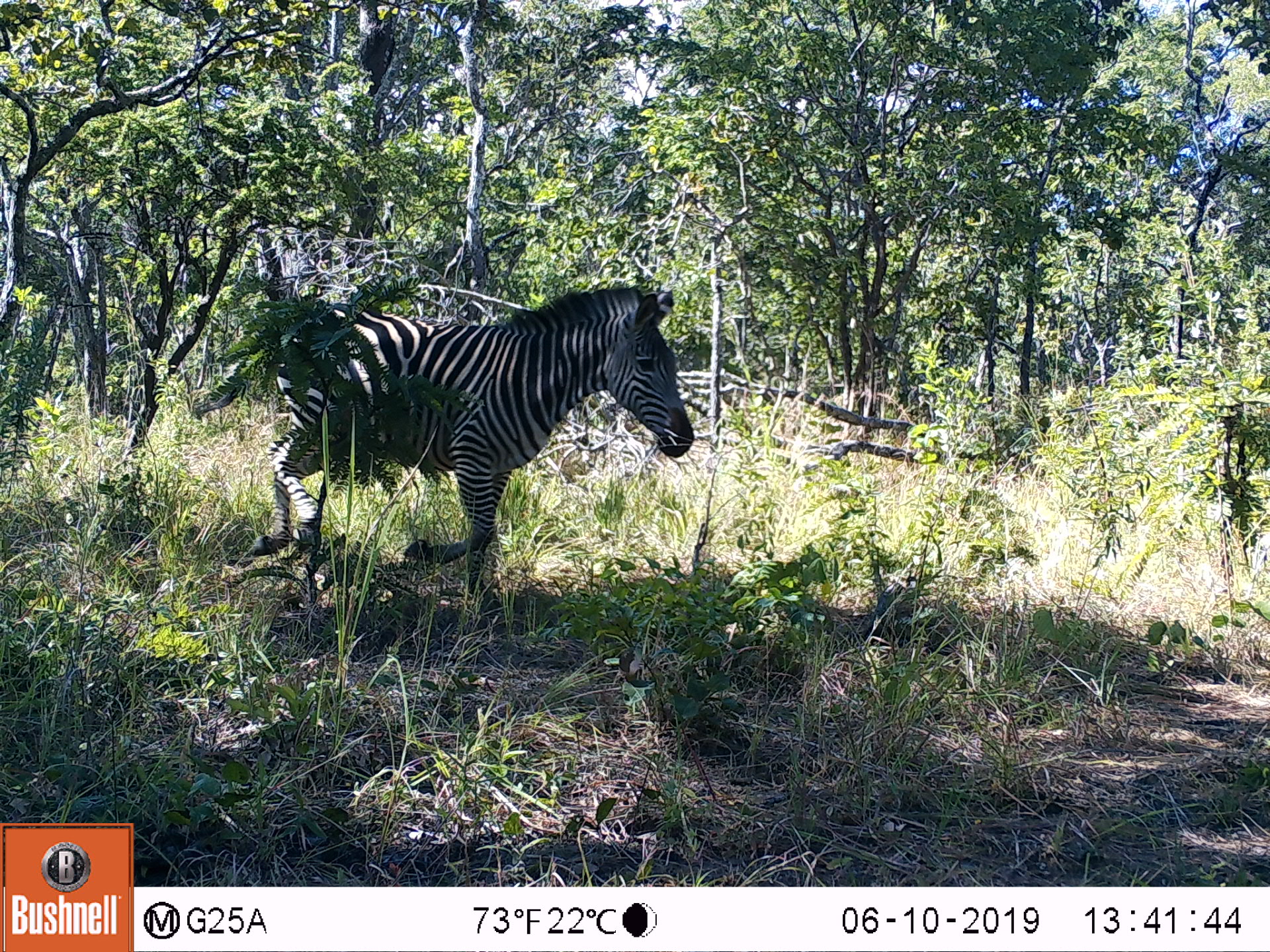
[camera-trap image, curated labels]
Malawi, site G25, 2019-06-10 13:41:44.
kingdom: Animalia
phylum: Chordata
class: Mammalia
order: Perissodactyla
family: Equidae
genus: Equus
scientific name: Equus quagga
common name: plains zebra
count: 1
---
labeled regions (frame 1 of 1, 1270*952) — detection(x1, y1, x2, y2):
plains zebra: detection(255, 278, 695, 616)